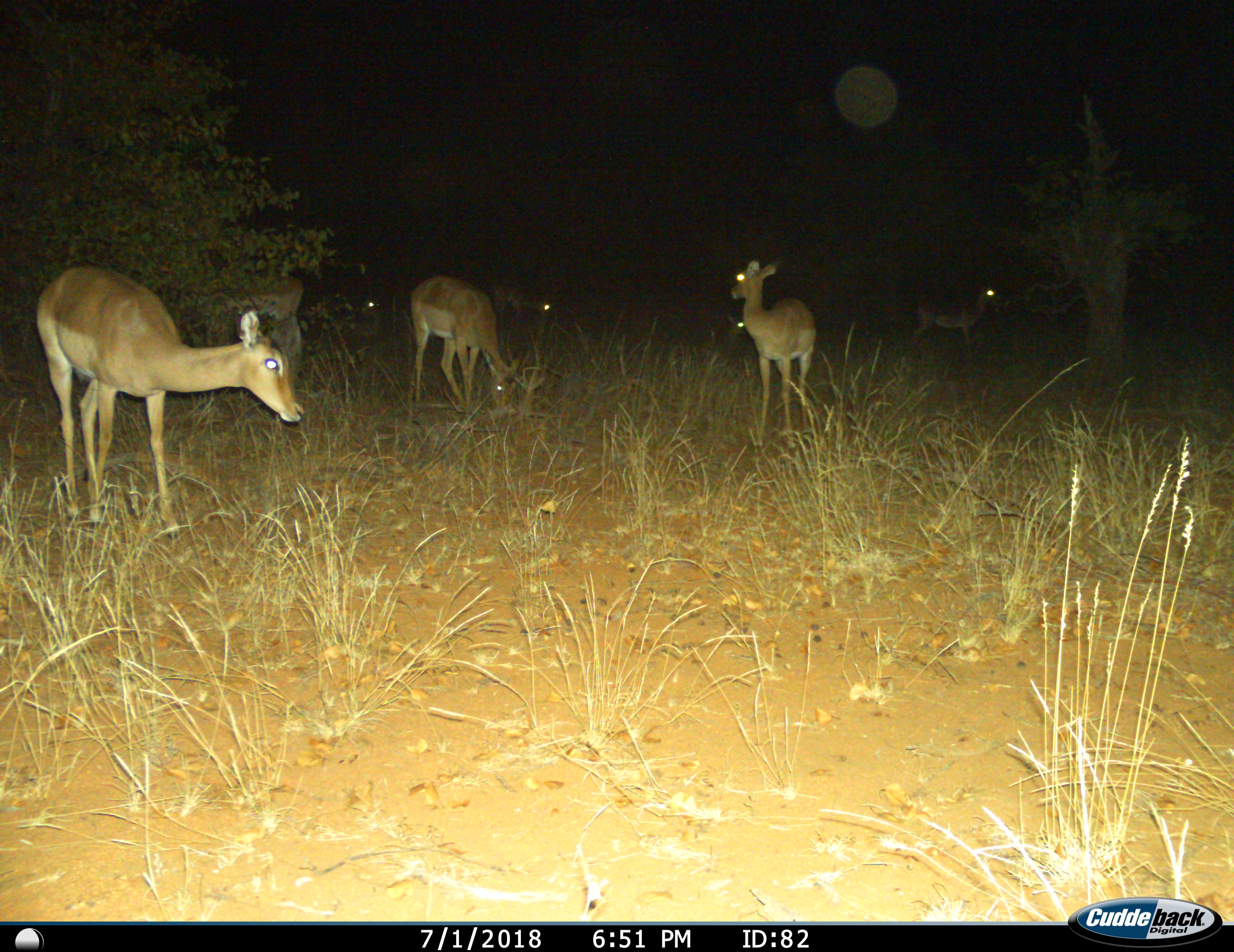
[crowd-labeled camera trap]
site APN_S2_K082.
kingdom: Animalia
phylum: Chordata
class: Mammalia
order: Artiodactyla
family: Bovidae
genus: Aepyceros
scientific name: Aepyceros melampus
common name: impala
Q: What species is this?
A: Impala (Aepyceros melampus).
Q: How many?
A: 7.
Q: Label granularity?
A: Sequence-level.